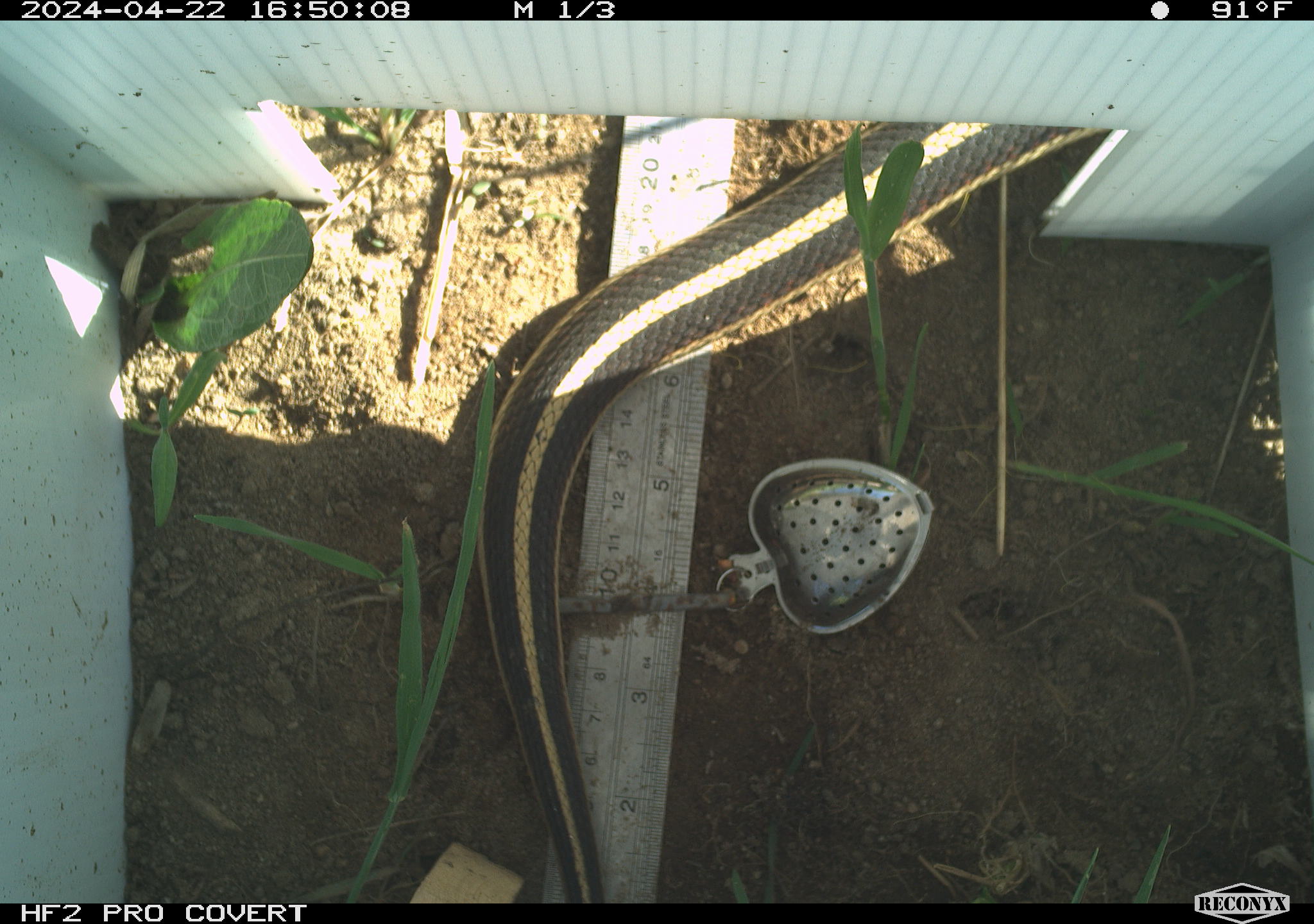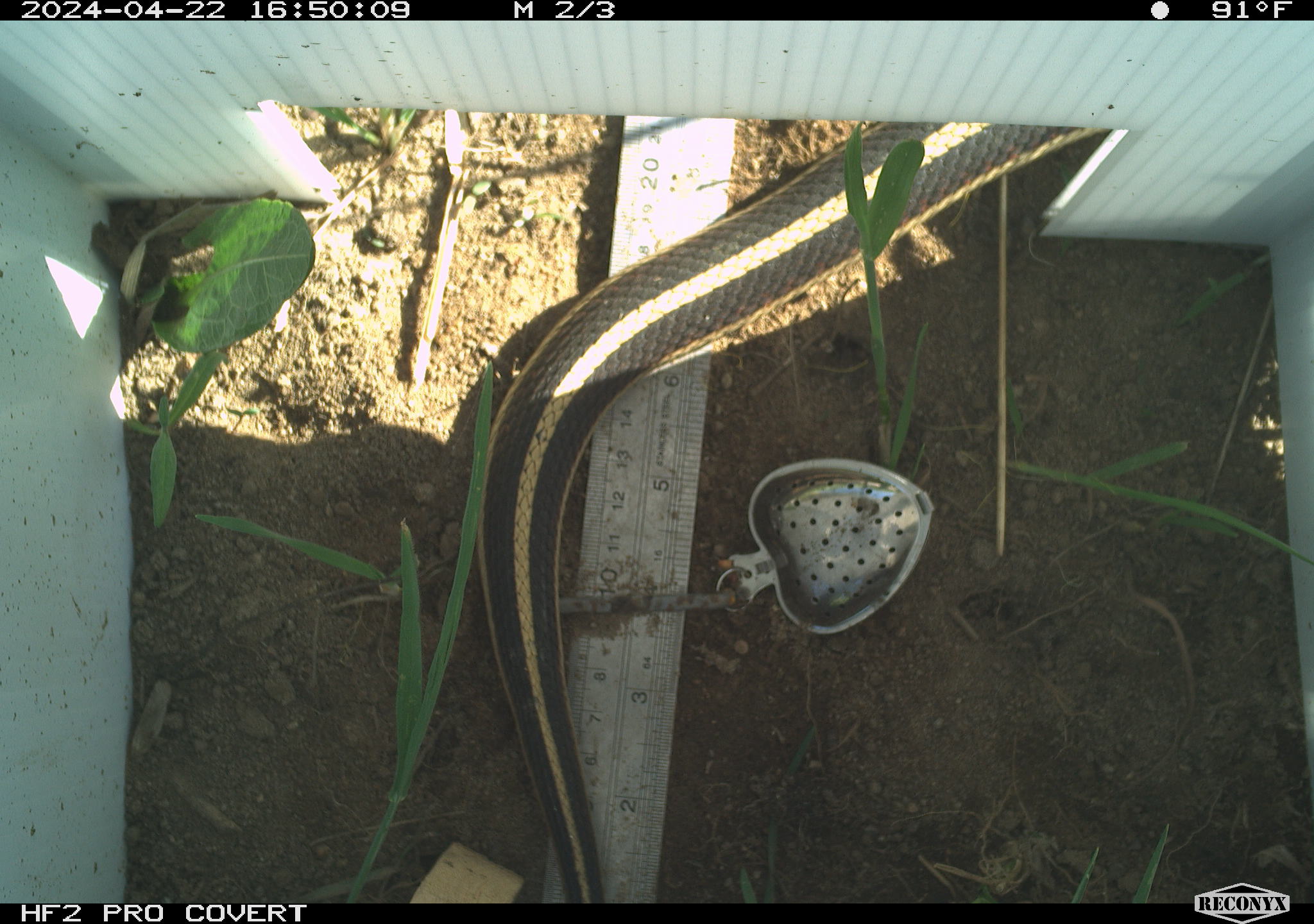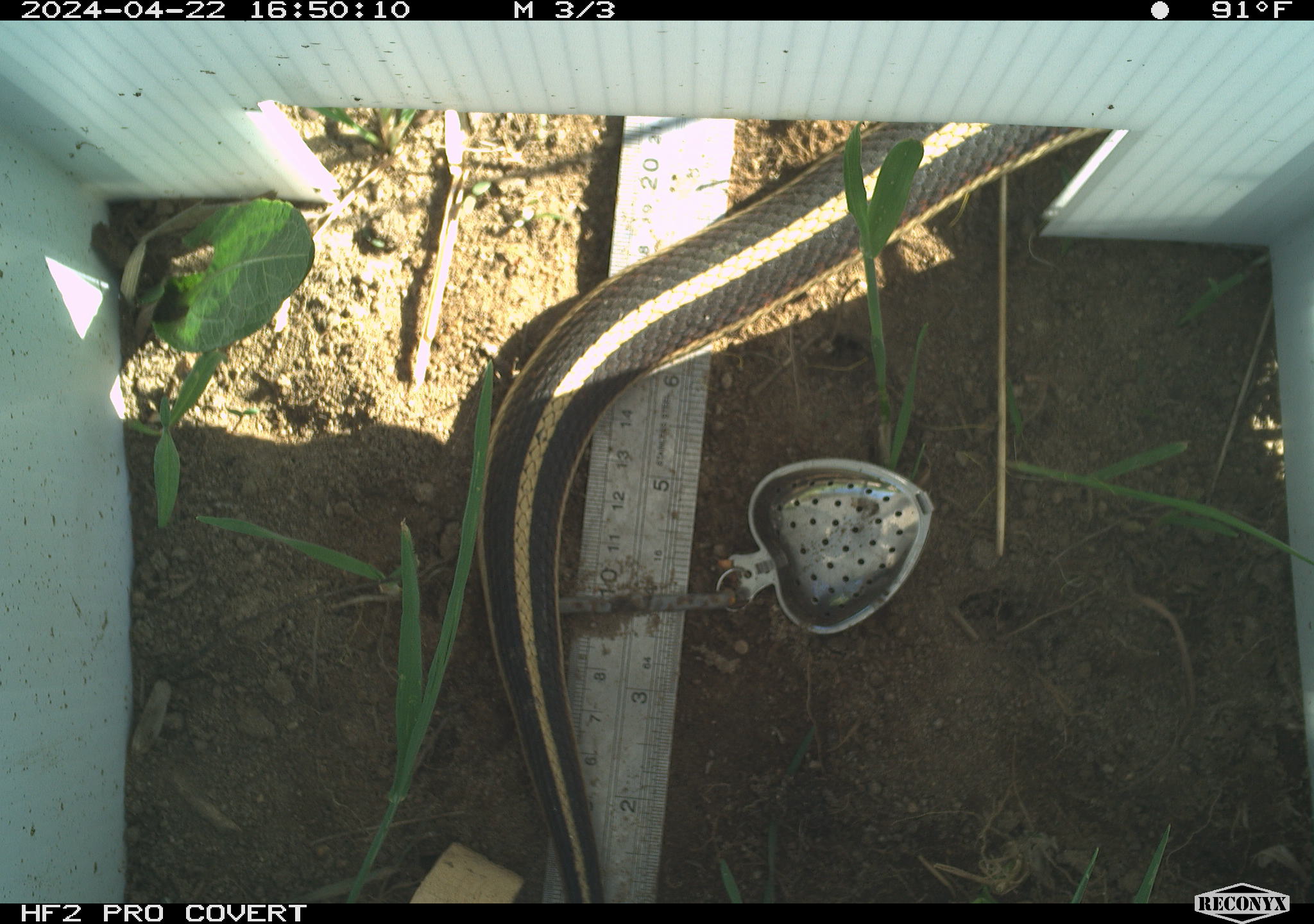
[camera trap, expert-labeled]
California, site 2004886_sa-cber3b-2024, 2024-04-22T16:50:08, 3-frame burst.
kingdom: Animalia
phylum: Chordata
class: Reptilia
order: Squamata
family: Colubridae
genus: Thamnophis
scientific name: Thamnophis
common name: american gartersnakes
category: thamnophis species